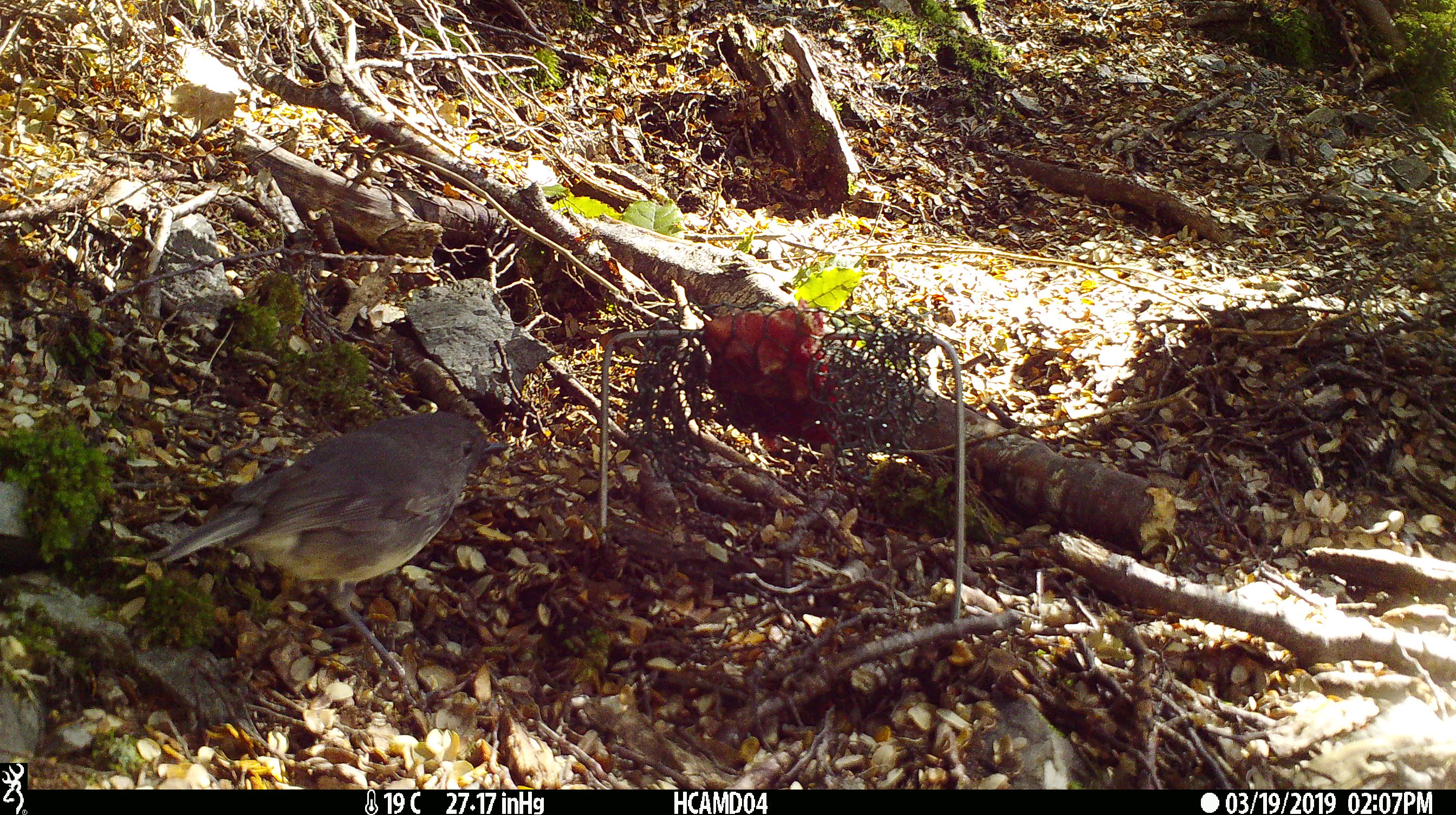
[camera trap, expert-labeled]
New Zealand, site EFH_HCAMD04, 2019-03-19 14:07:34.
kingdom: Animalia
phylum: Chordata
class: Aves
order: Passeriformes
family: Petroicidae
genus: Petroica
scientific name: Petroica australis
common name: new zealand robin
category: robin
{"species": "robin (new zealand robin) (Petroica australis)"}